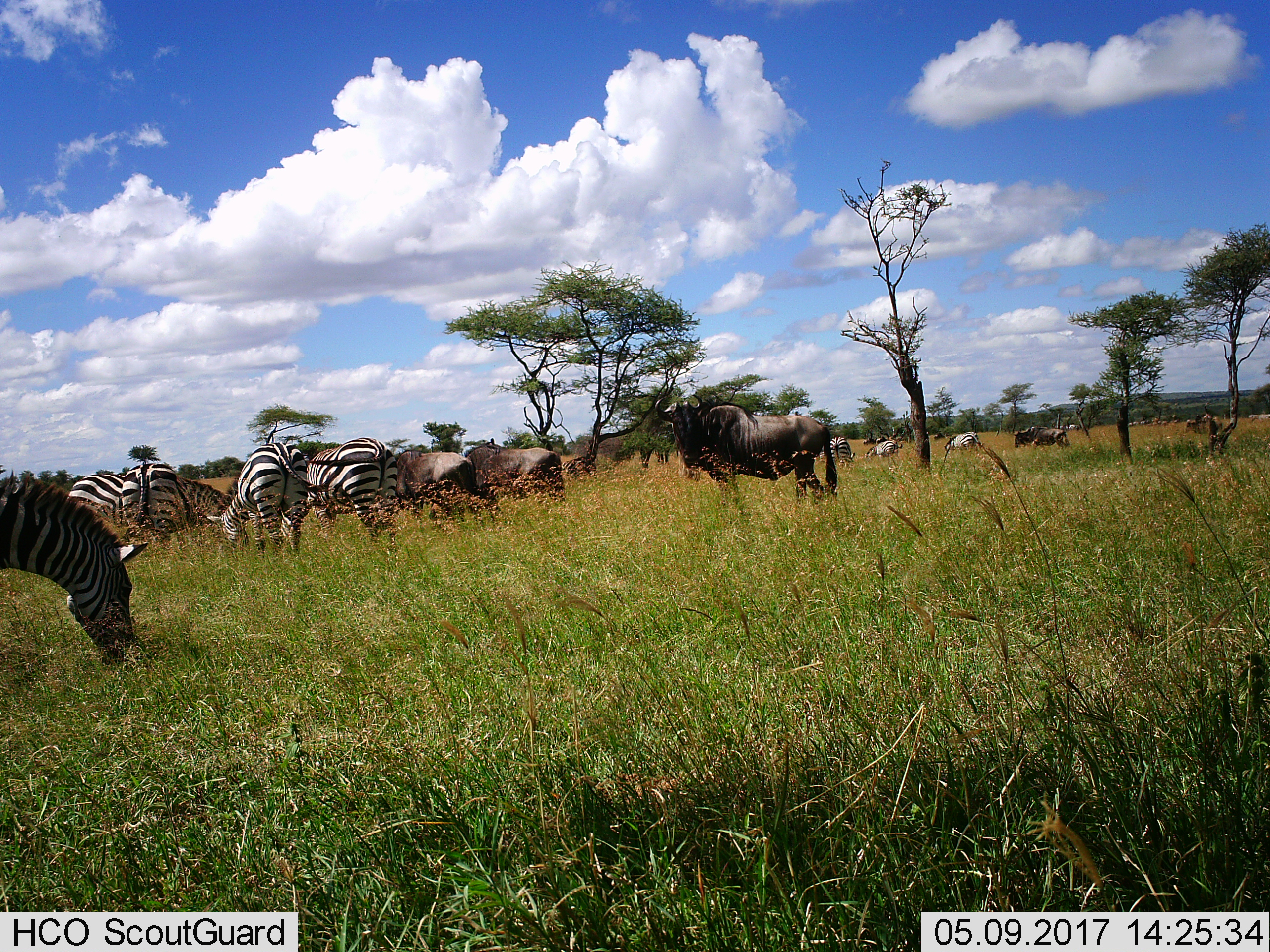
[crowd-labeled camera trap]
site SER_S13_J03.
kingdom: Animalia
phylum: Chordata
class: Mammalia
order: Artiodactyla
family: Bovidae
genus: Connochaetes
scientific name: Connochaetes taurinus taurinus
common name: blue wildebeest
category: wildebeestblue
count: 5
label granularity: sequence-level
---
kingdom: Animalia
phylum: Chordata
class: Mammalia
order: Perissodactyla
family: Equidae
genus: Equus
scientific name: Equus quagga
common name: plains zebra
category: zebraplains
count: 8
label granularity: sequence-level